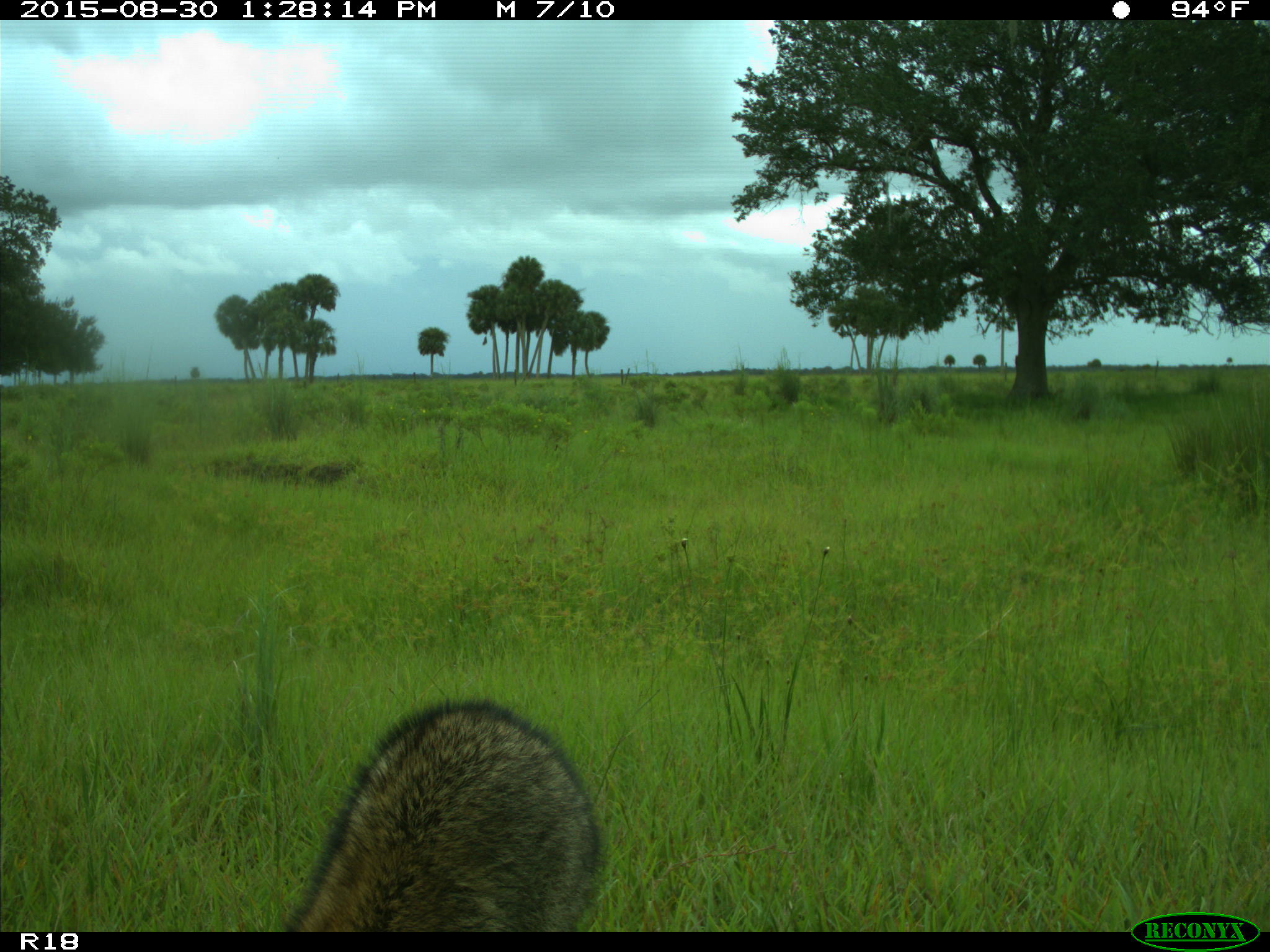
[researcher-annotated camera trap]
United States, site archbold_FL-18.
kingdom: Animalia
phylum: Chordata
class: Mammalia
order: Carnivora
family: Procyonidae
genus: Procyon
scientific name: Procyon lotor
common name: common raccoon